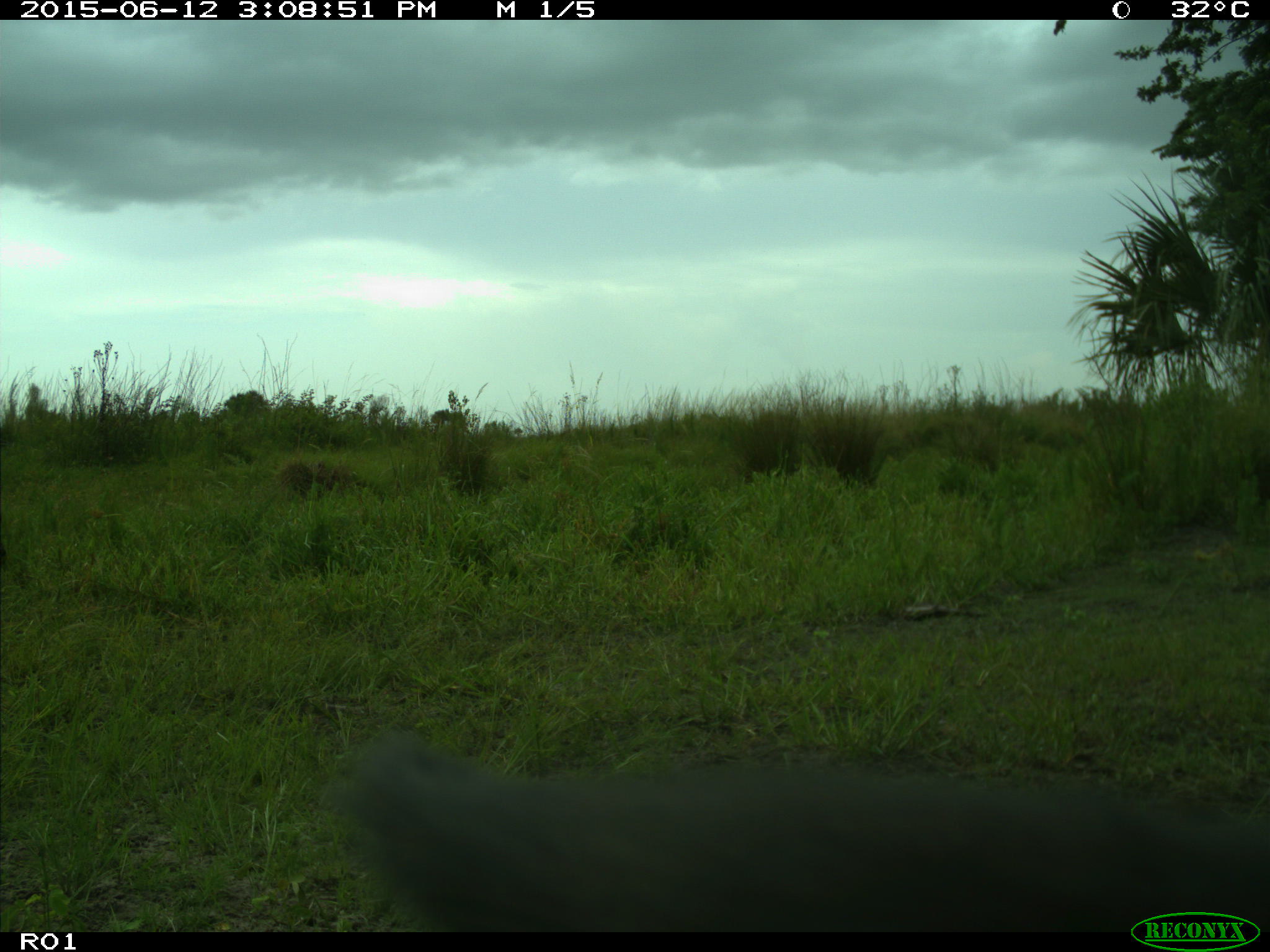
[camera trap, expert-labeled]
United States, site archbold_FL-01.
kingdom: Animalia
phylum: Chordata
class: Mammalia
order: Artiodactyla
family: Bovidae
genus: Bos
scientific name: Bos taurus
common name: domestic cow